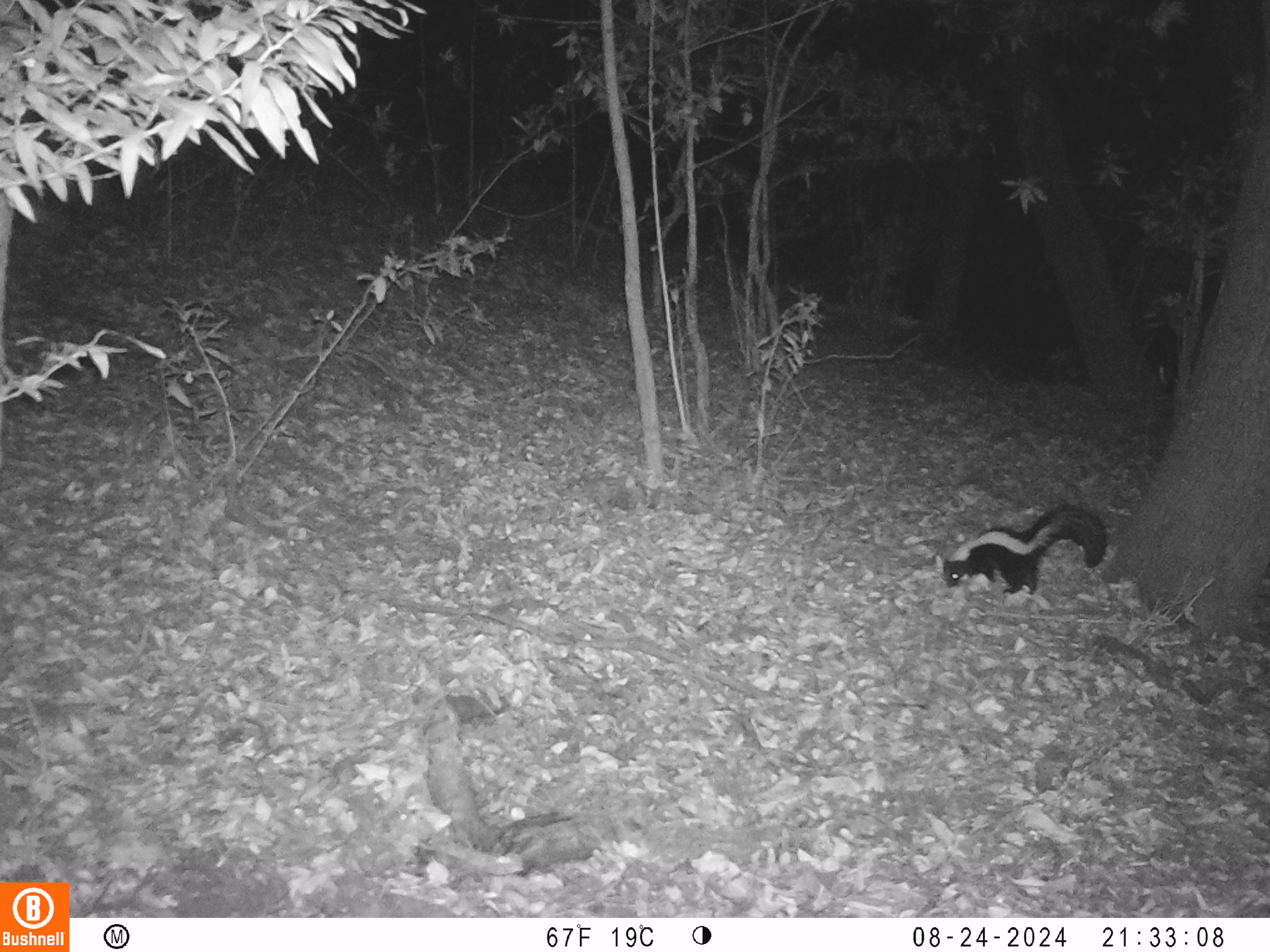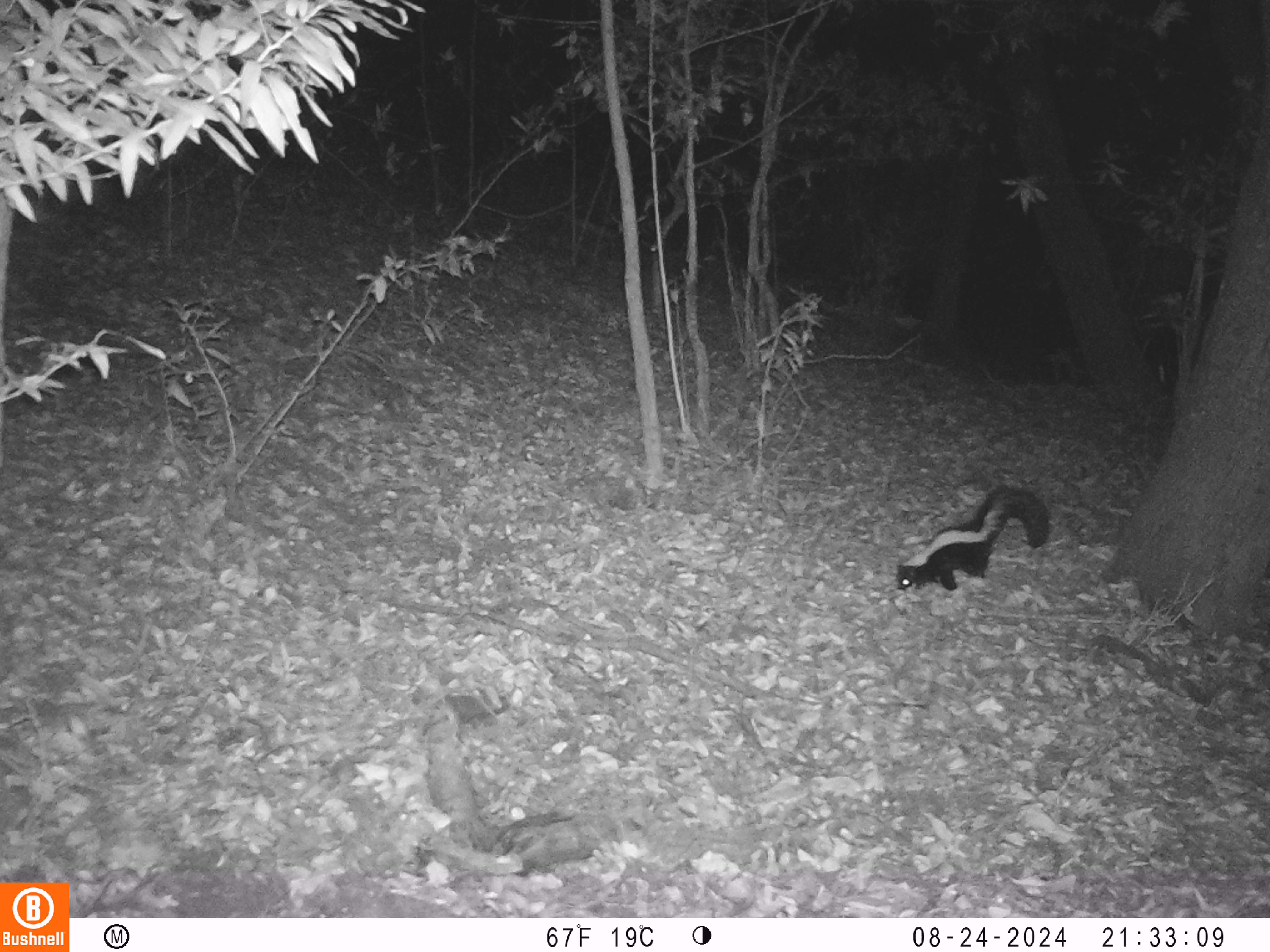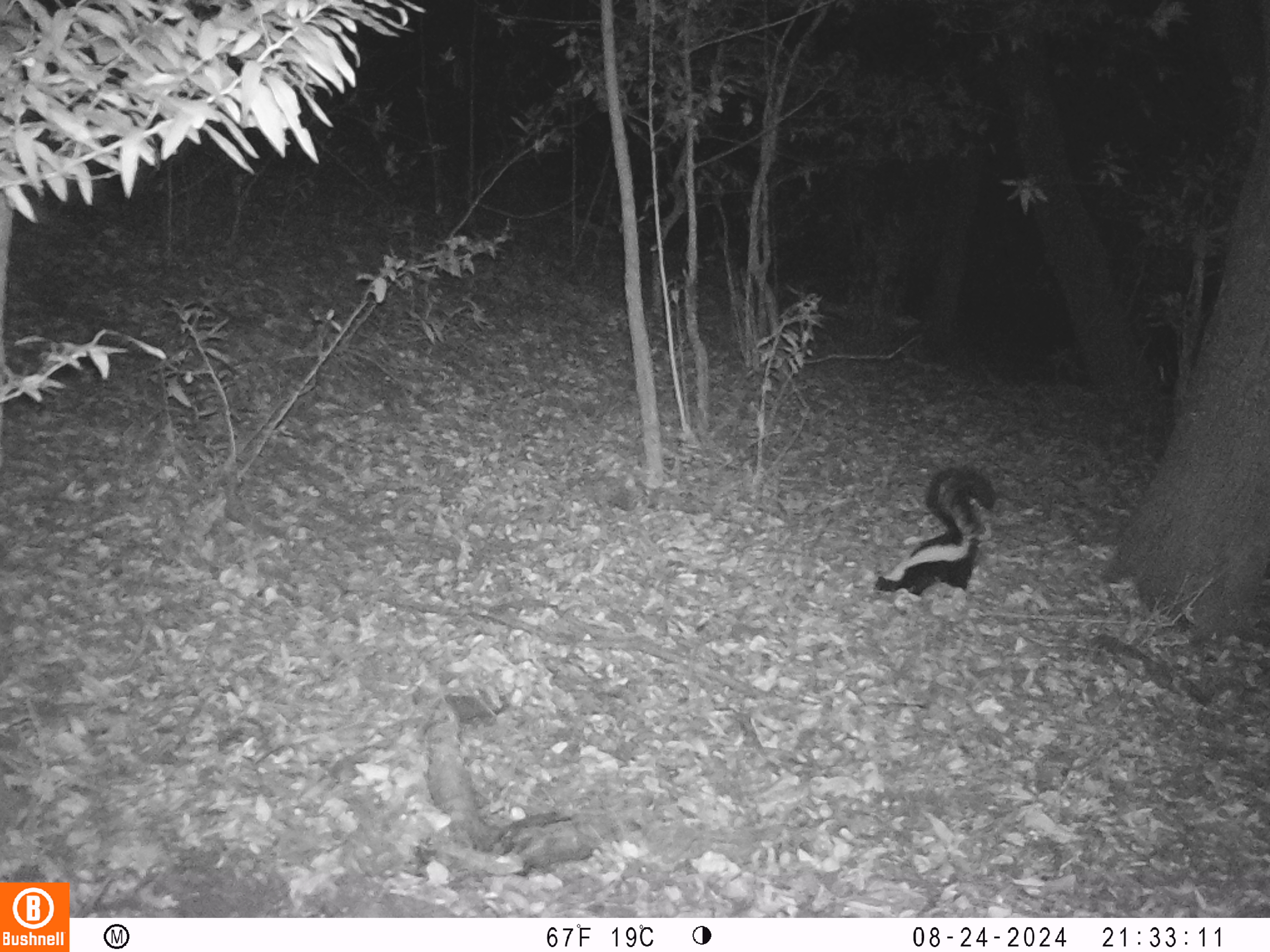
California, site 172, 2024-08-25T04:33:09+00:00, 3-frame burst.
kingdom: Animalia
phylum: Chordata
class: Mammalia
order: Carnivora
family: Mephitidae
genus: Mephitis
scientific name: Mephitis mephitis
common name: striped skunk